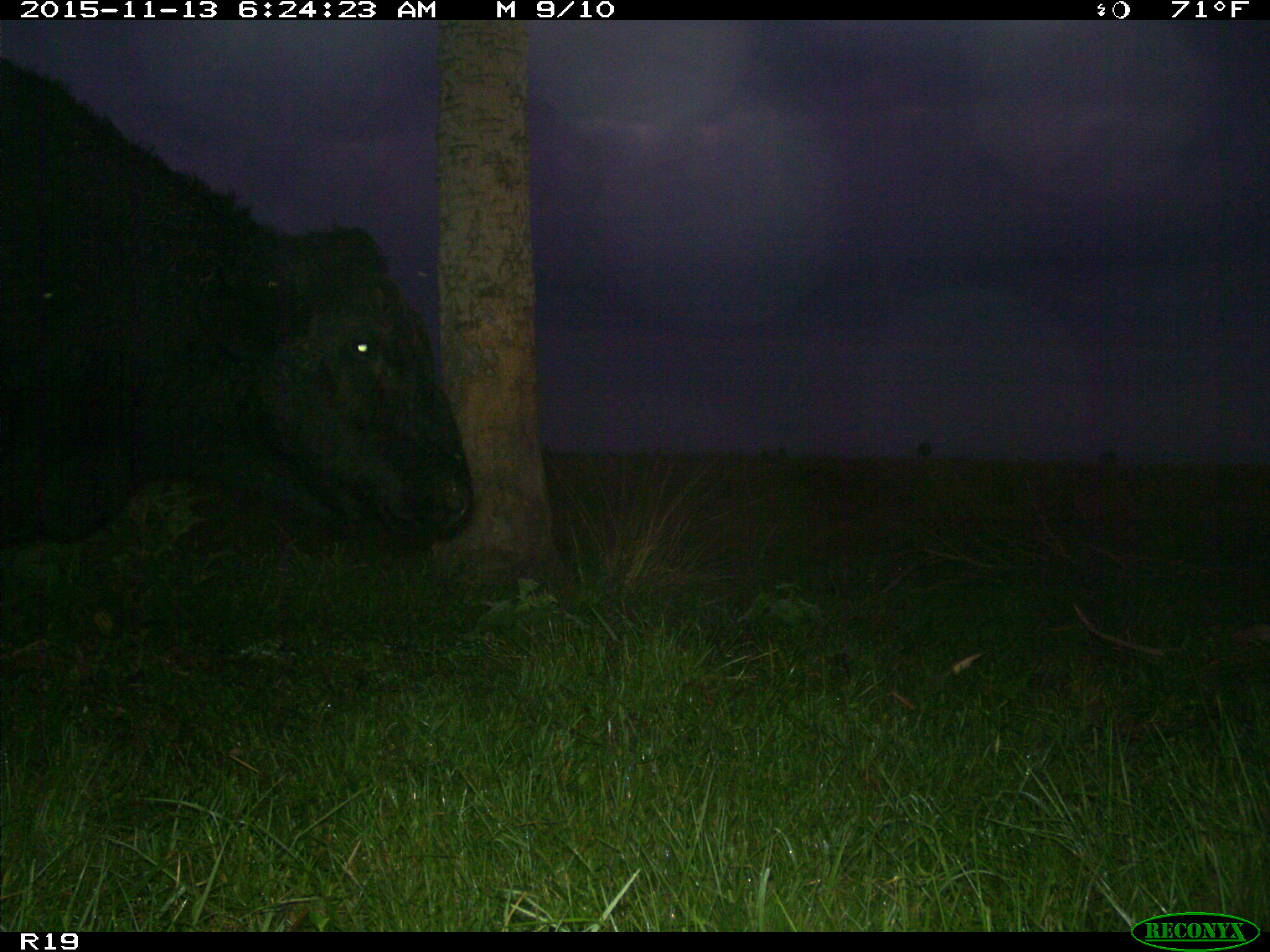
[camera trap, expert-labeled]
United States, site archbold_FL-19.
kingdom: Animalia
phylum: Chordata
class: Mammalia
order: Artiodactyla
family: Bovidae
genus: Bos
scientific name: Bos taurus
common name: domestic cow